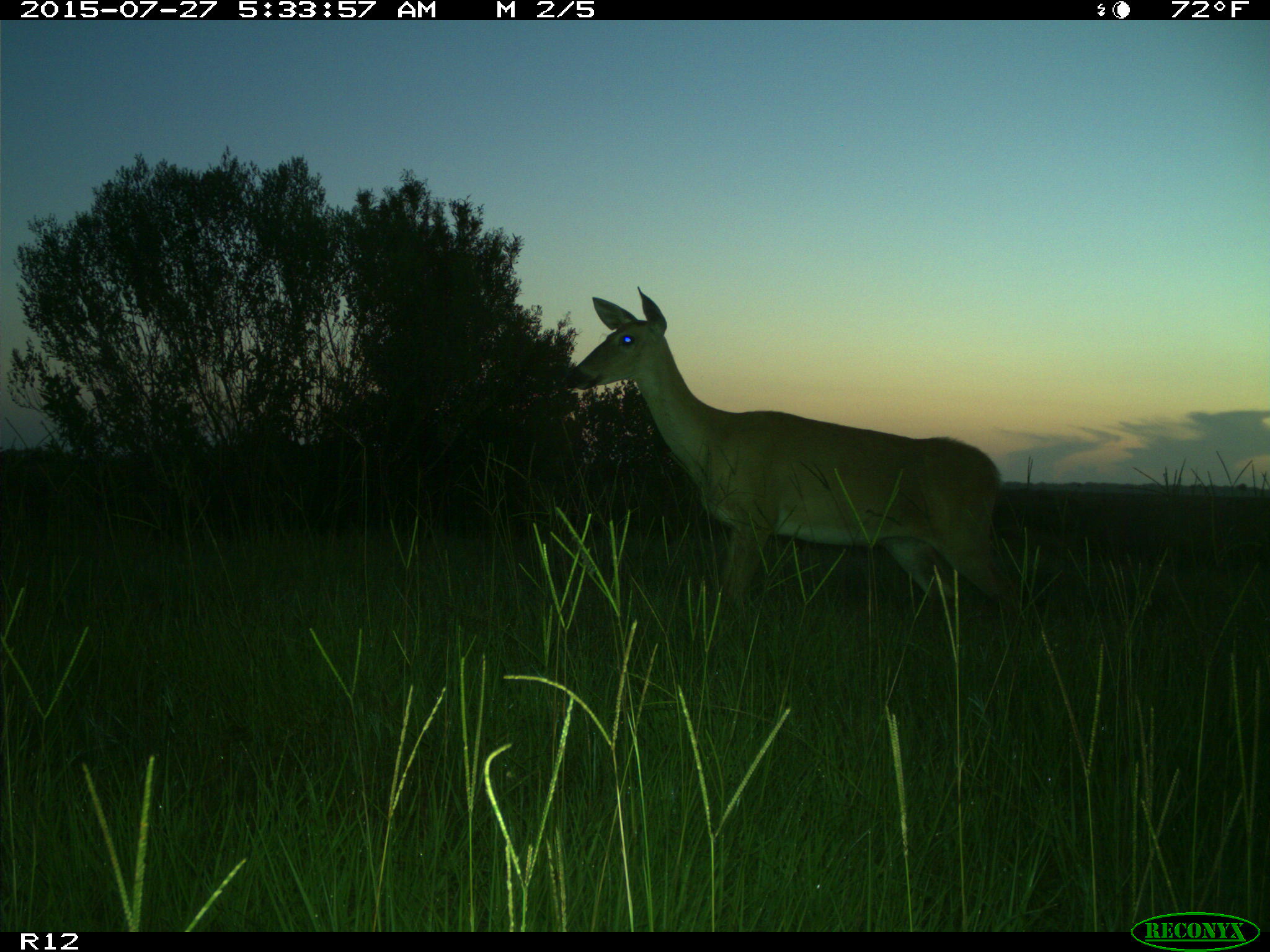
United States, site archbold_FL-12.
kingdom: Animalia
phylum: Chordata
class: Mammalia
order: Artiodactyla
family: Cervidae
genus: Odocoileus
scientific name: Odocoileus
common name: deer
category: unidentified deer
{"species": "unidentified deer (deer) (Odocoileus)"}